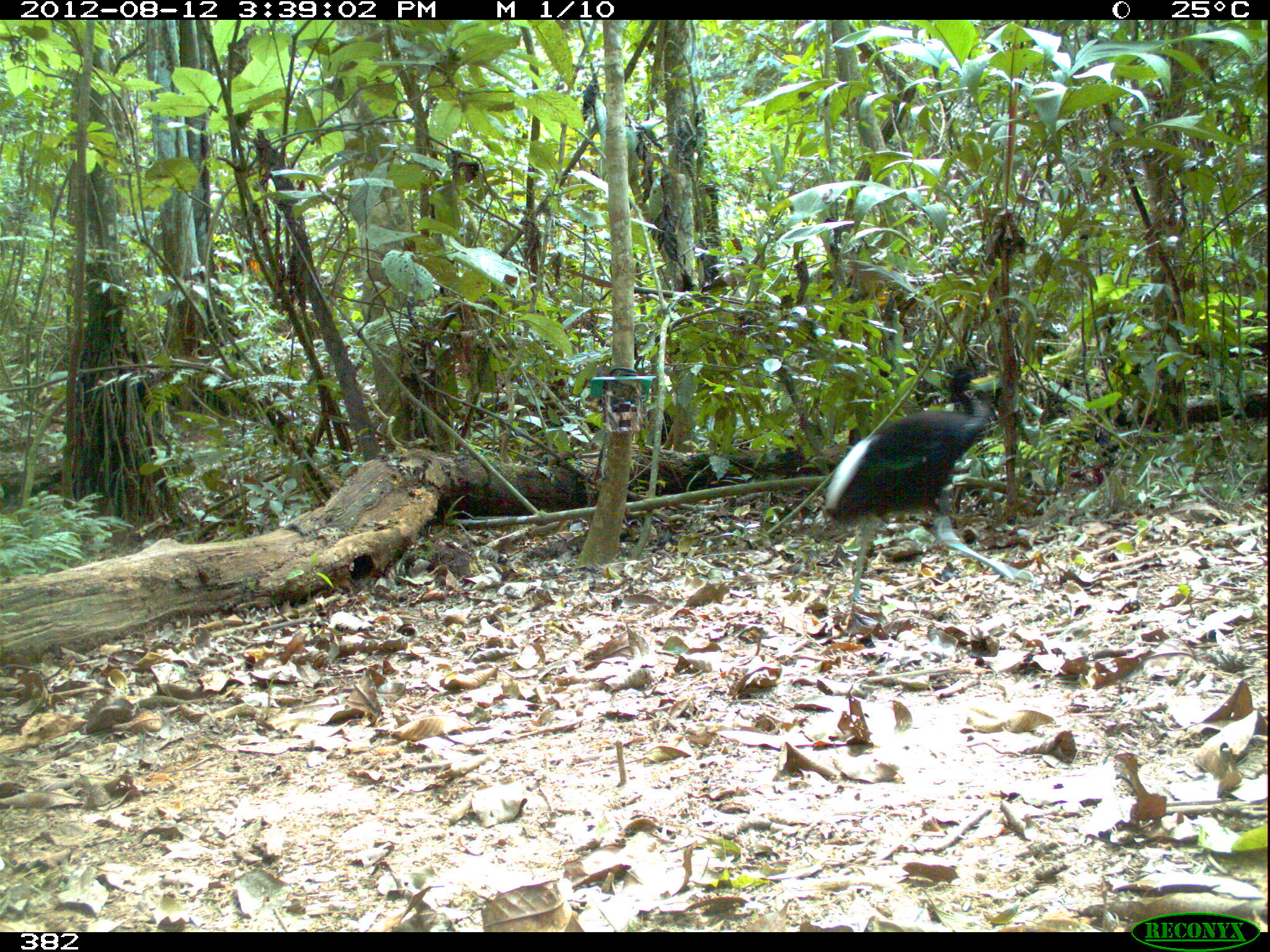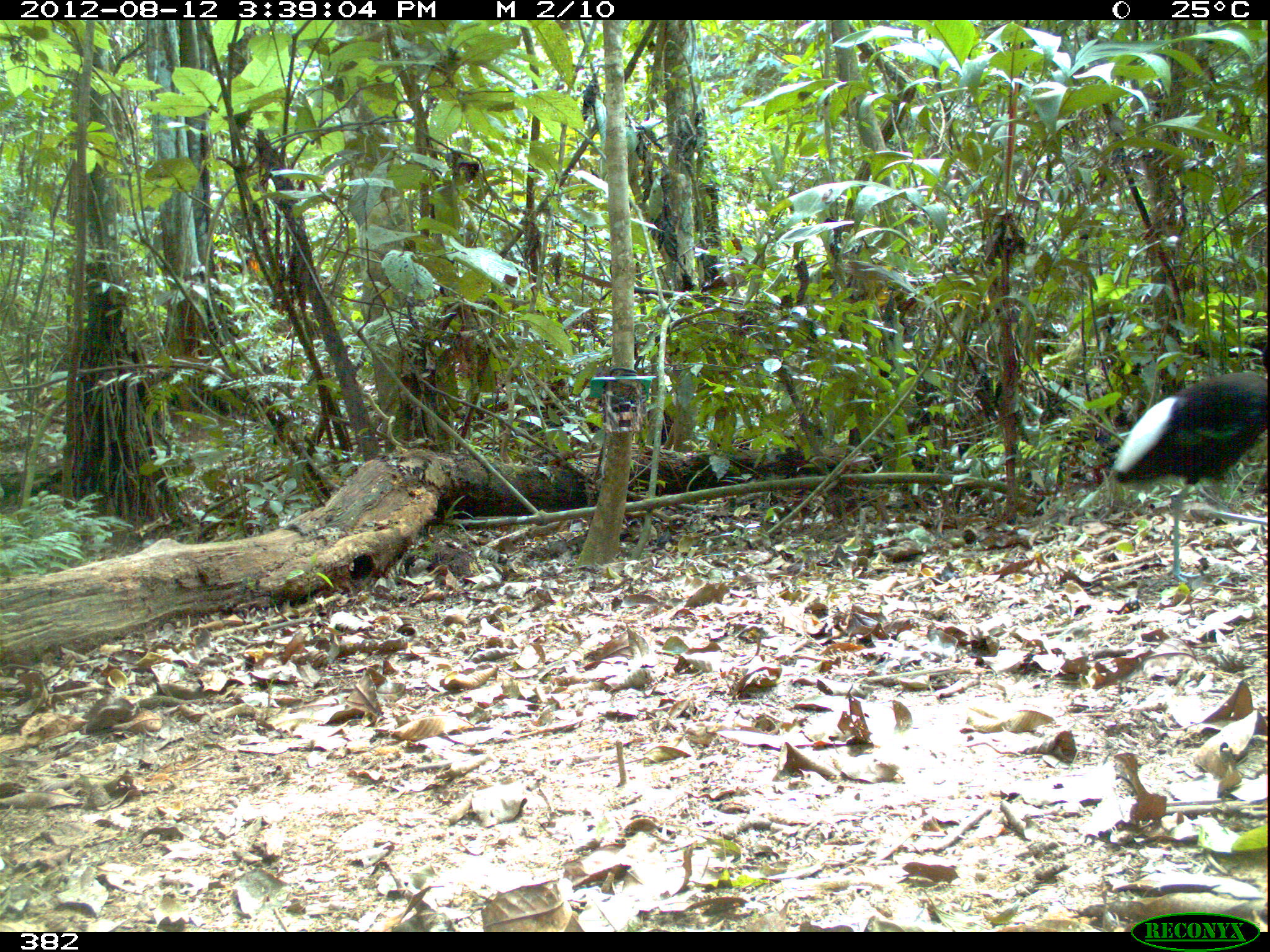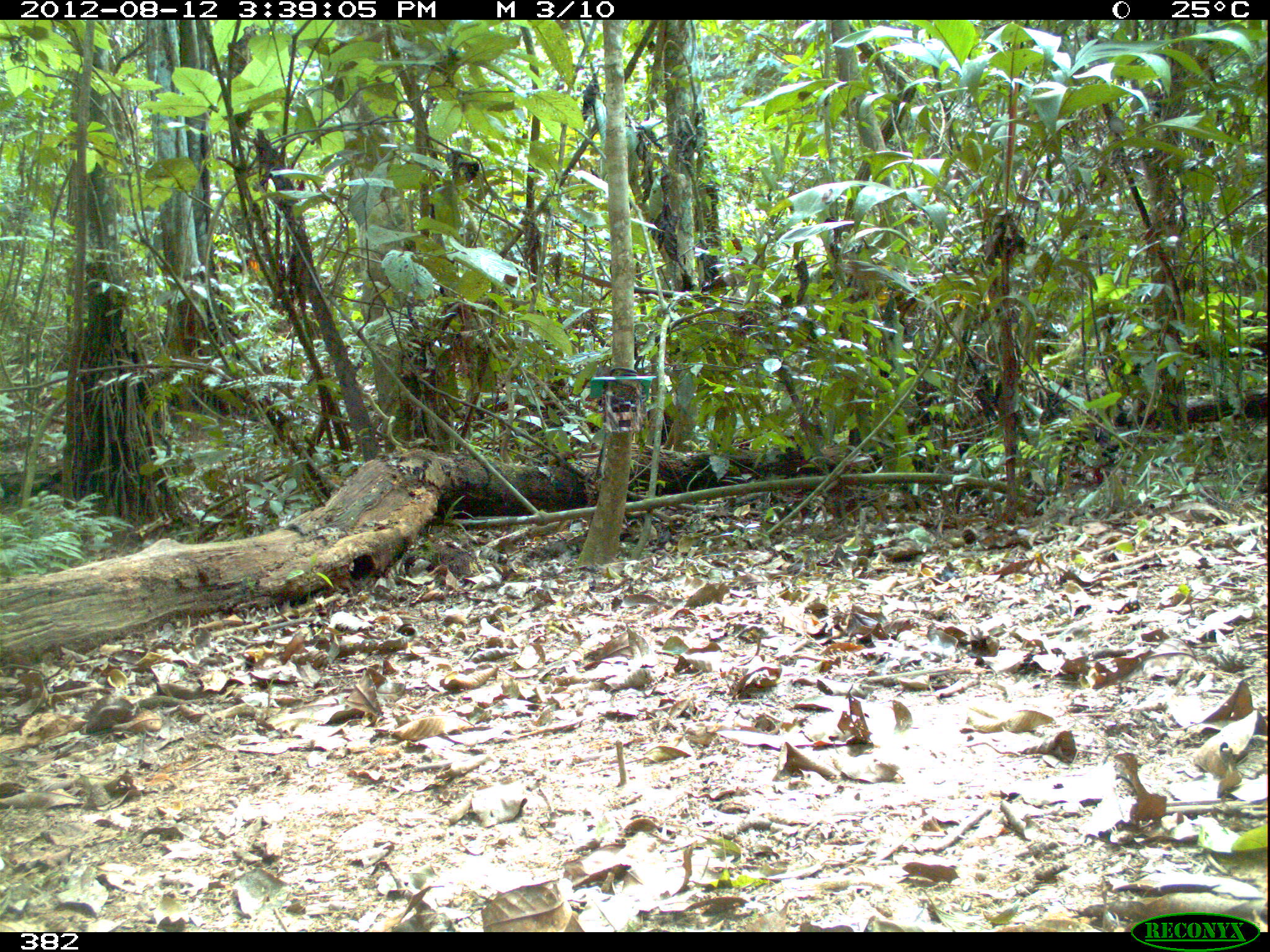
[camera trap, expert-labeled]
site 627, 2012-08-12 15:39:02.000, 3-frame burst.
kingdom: Animalia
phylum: Chordata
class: Aves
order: Gruiformes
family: Psophiidae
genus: Psophia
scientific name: Psophia leucoptera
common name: pale-winged trumpeter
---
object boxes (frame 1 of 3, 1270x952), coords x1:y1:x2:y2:
psophia leucoptera: 823:364:1032:603